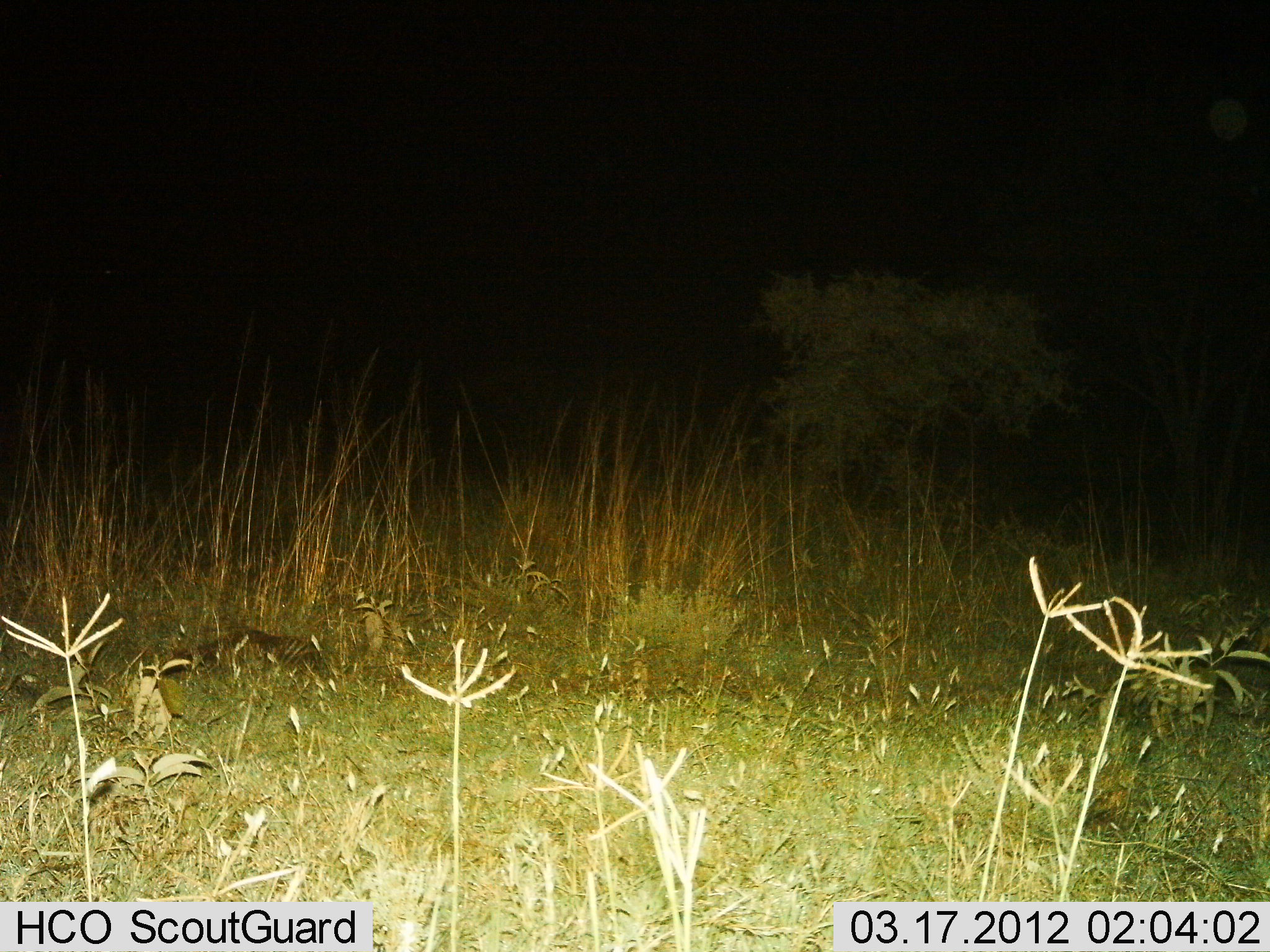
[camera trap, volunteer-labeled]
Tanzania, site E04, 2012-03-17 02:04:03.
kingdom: Animalia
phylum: Chordata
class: Mammalia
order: Carnivora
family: Herpestidae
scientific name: Herpestidae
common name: mongoose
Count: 1.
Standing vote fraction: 22%.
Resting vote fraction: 33%.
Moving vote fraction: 44%.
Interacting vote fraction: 0%.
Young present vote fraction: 0%.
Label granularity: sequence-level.